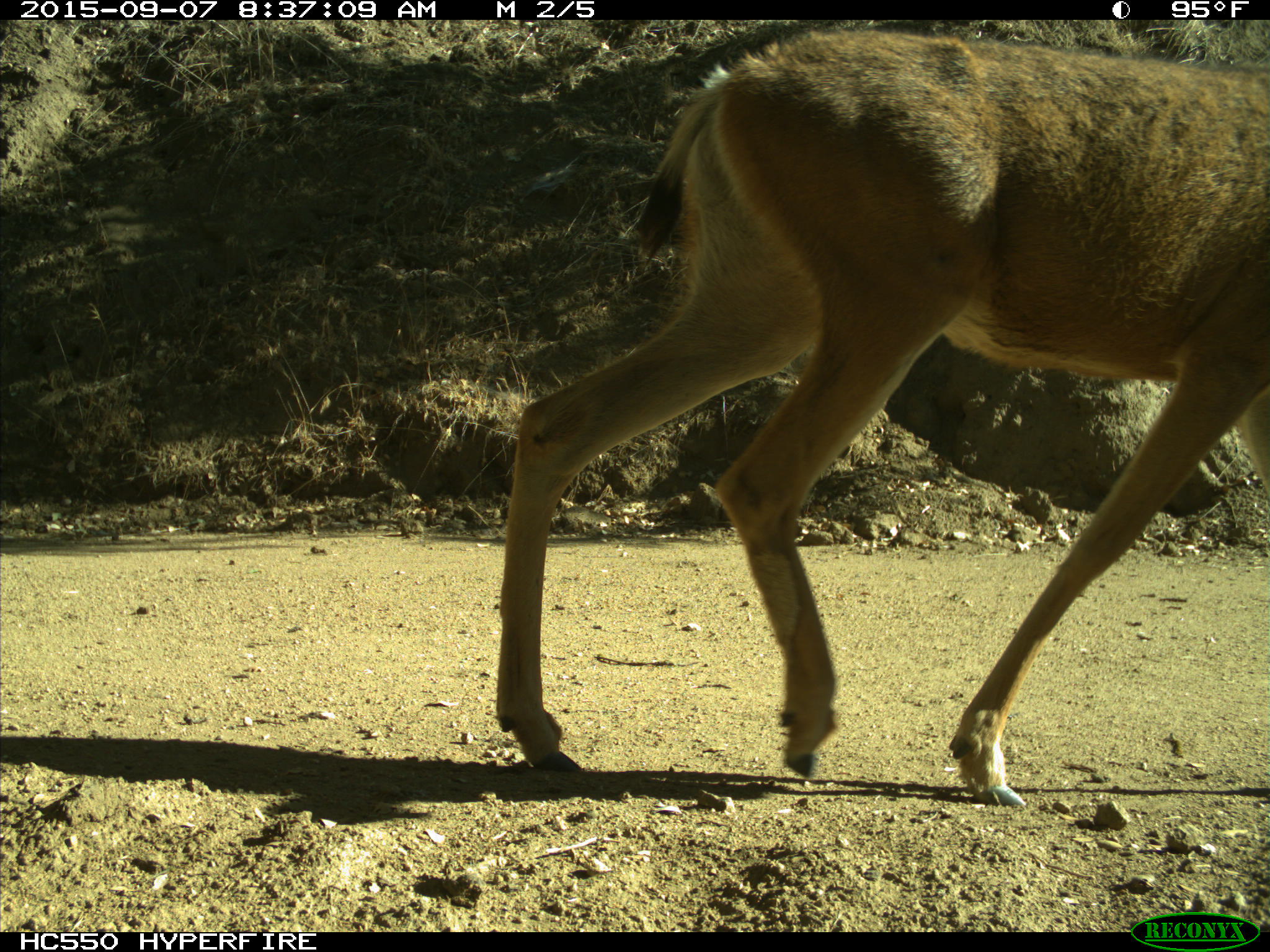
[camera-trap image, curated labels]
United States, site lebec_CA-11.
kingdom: Animalia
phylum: Chordata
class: Mammalia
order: Artiodactyla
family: Cervidae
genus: Odocoileus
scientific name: Odocoileus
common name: deer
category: unidentified deer